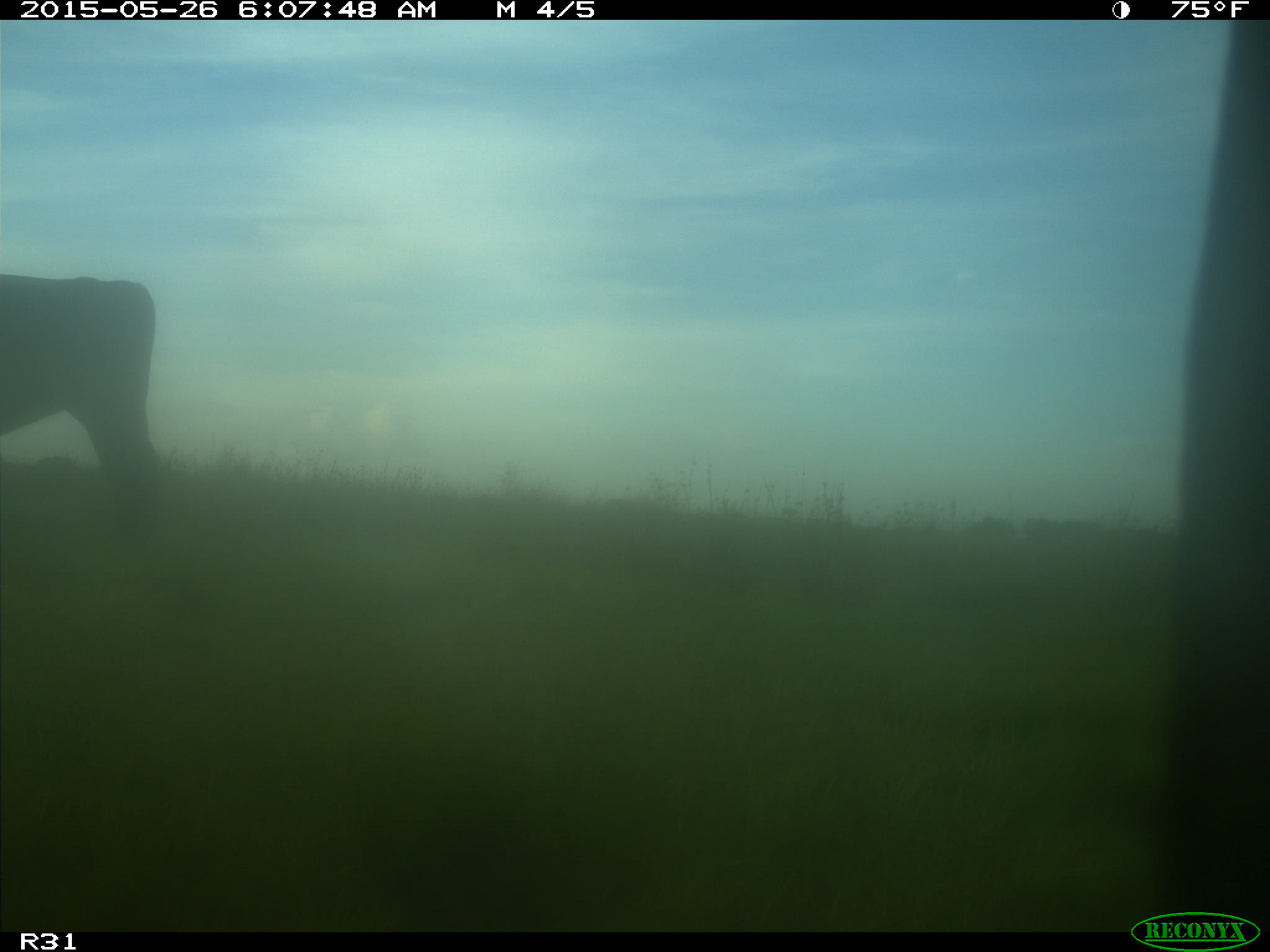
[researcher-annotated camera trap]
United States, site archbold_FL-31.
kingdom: Animalia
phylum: Chordata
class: Mammalia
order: Artiodactyla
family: Bovidae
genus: Bos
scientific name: Bos taurus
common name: domestic cow